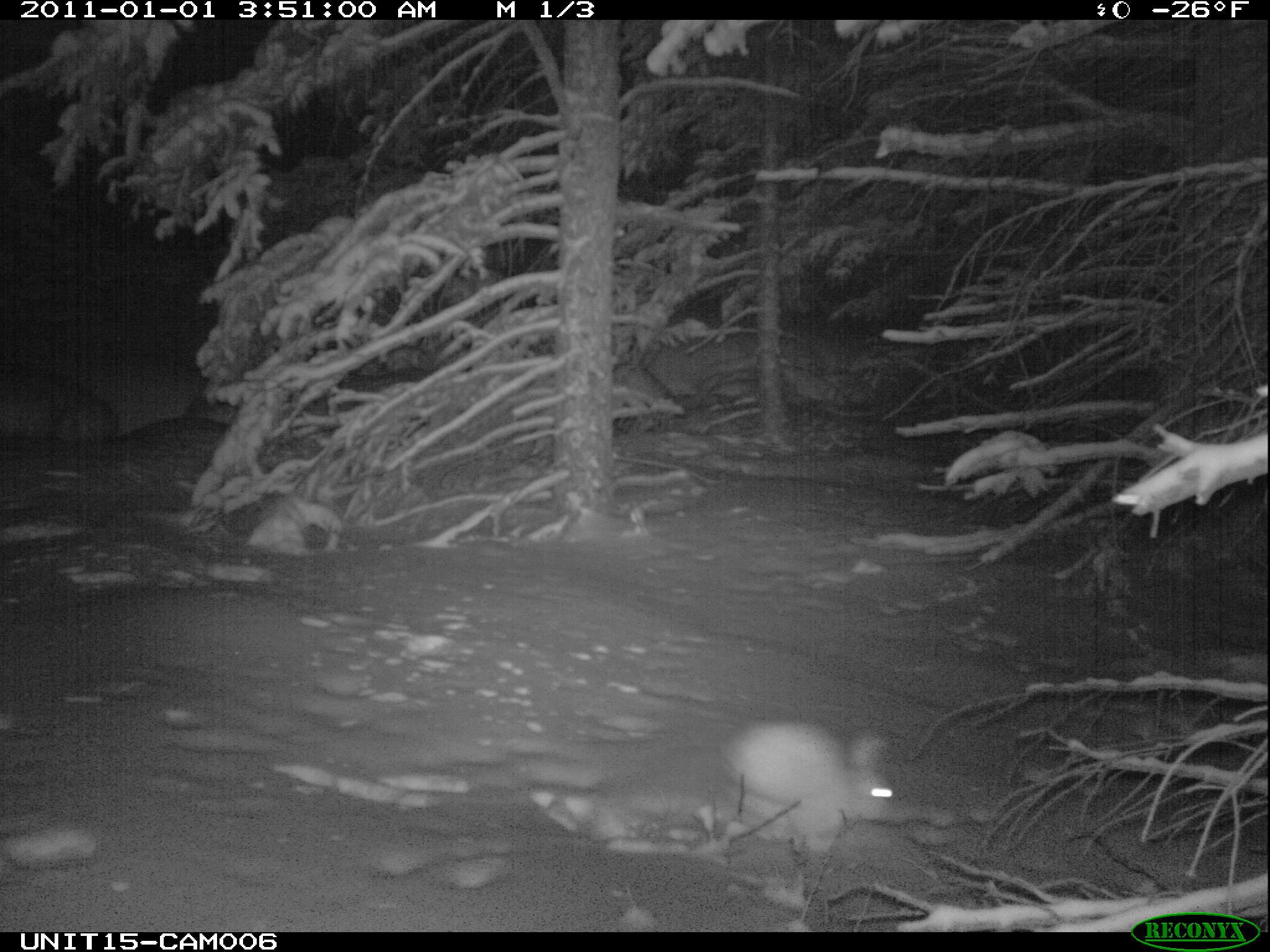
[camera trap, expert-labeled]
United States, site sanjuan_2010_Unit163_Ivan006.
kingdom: Animalia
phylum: Chordata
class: Mammalia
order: Lagomorpha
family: Leporidae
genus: Lepus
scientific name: Lepus americanus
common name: snowshoe hare